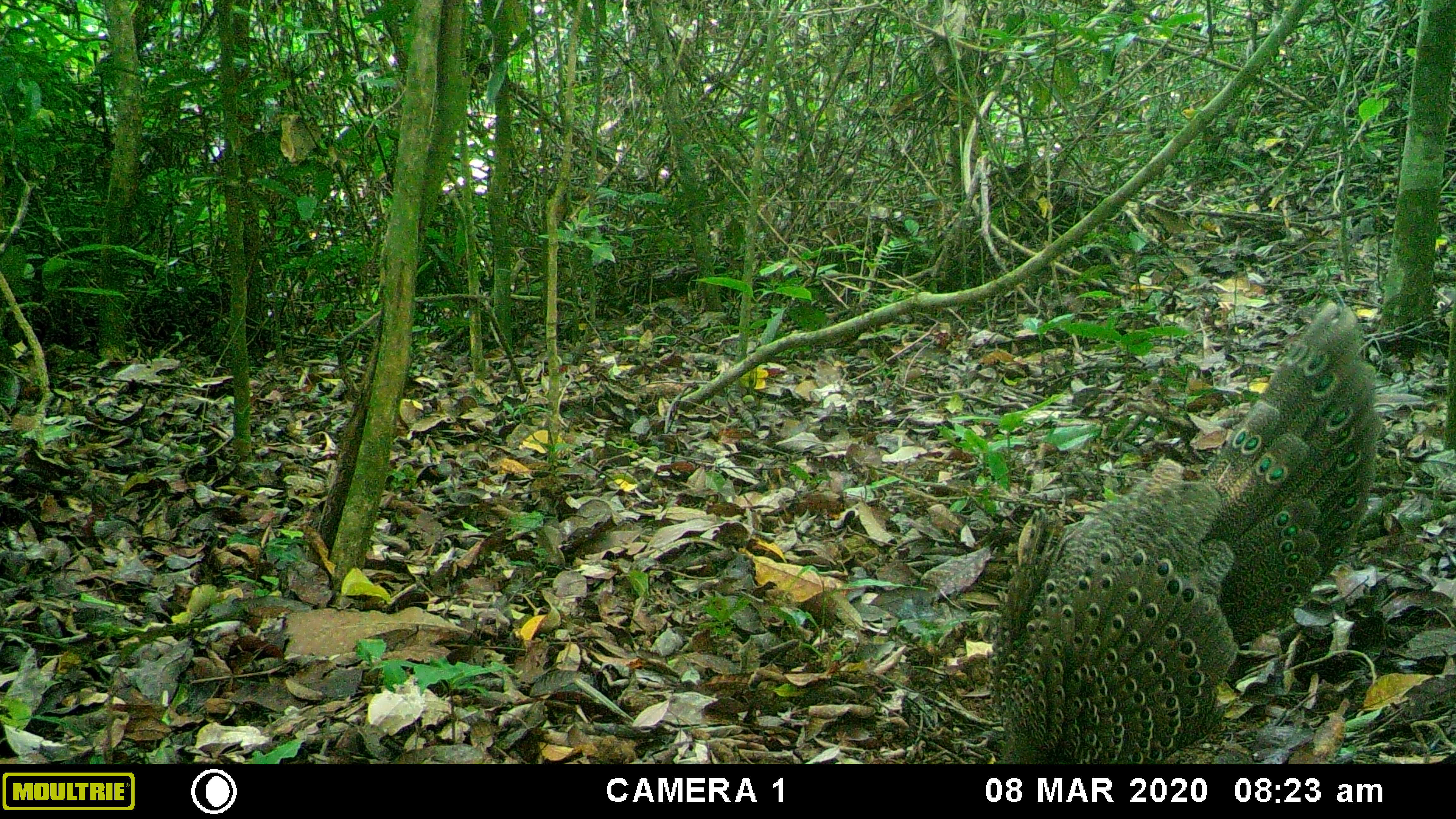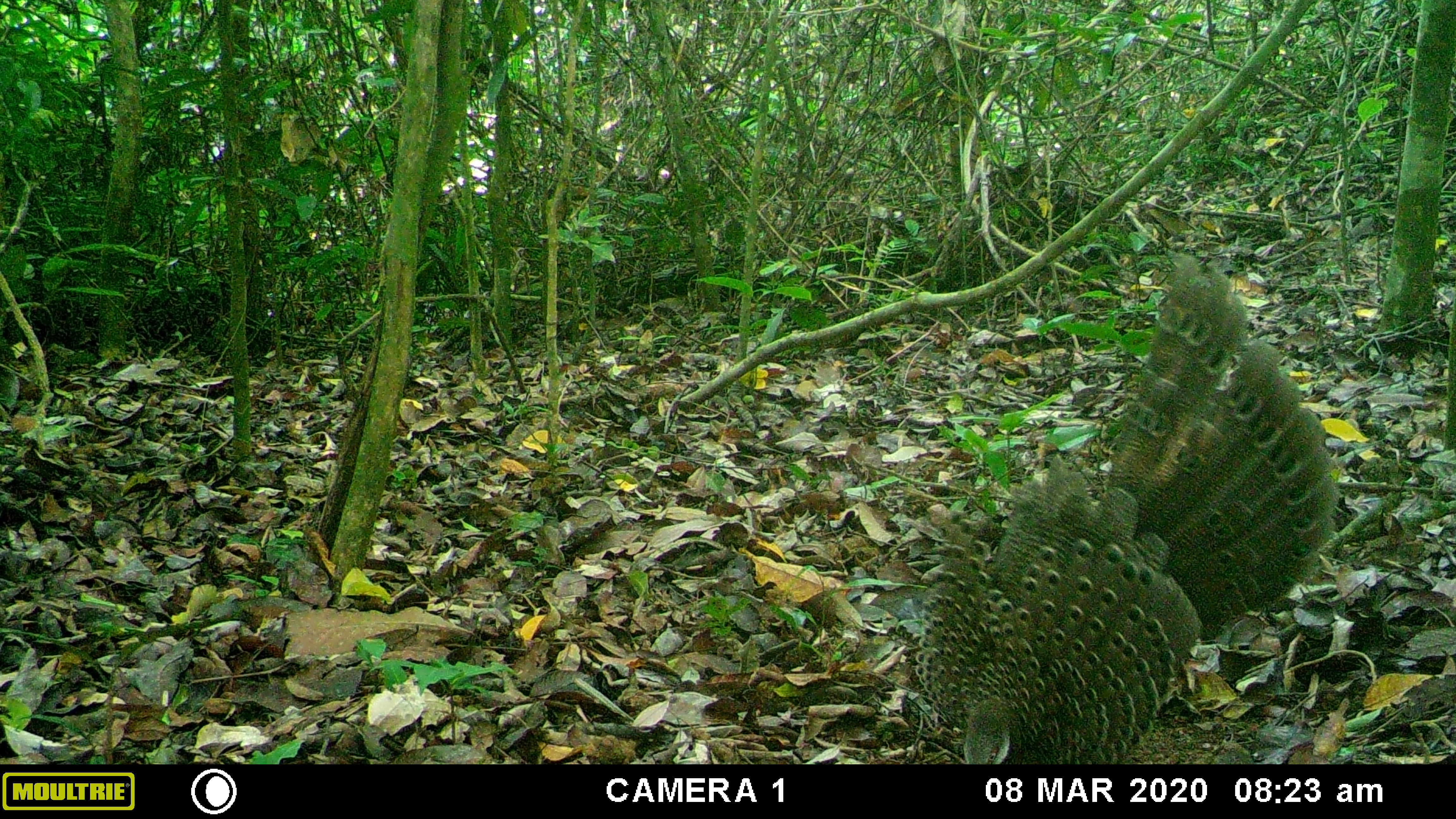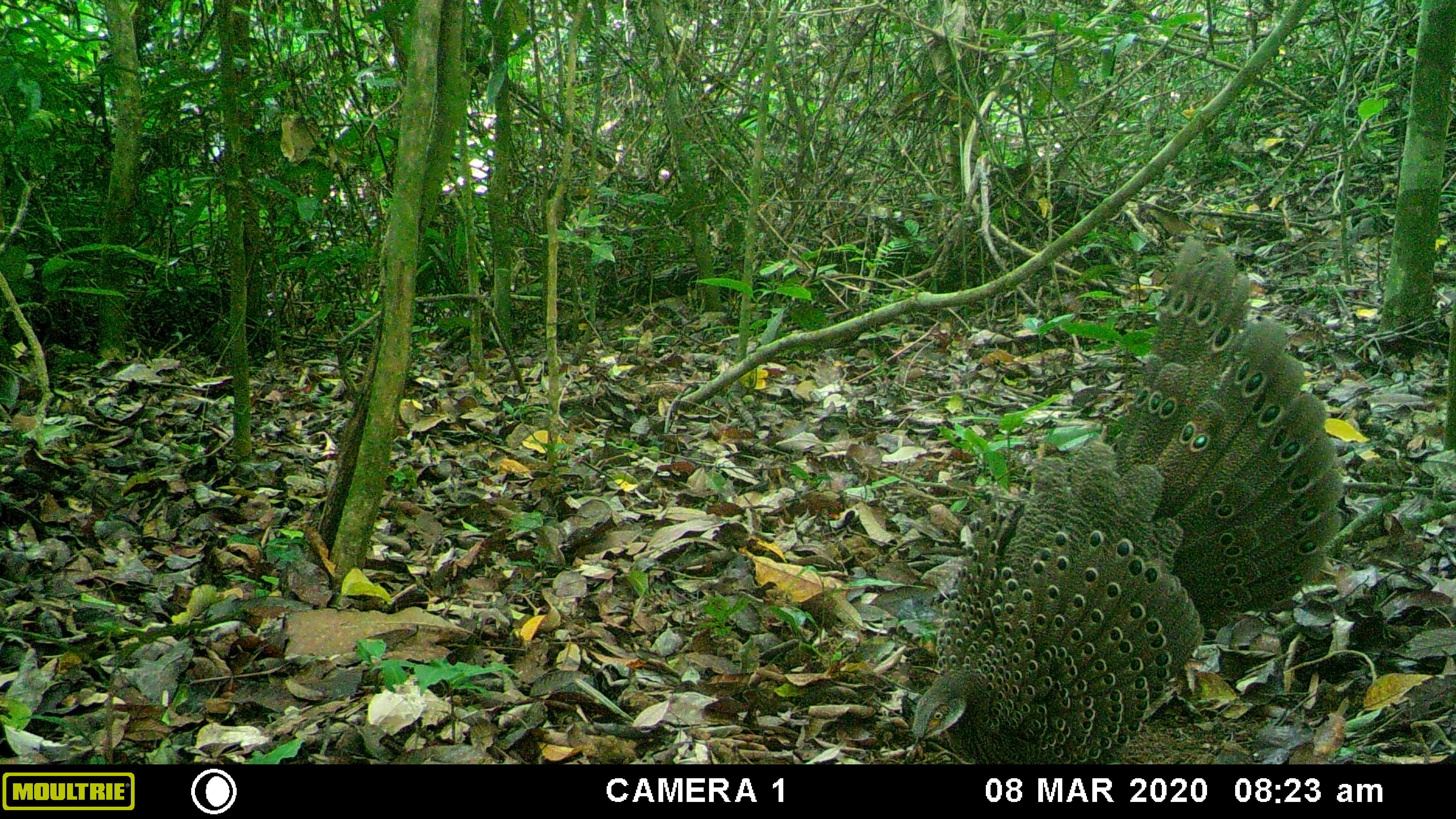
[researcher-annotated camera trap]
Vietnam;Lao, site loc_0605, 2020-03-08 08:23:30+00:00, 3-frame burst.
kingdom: Animalia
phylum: Chordata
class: Aves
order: Galliformes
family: Phasianidae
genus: Polyplectron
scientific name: Polyplectron bicalcaratum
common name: gray peacock-pheasant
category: grey peacock pheasant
Grey peacock pheasant (gray peacock-pheasant) (Polyplectron bicalcaratum). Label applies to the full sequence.